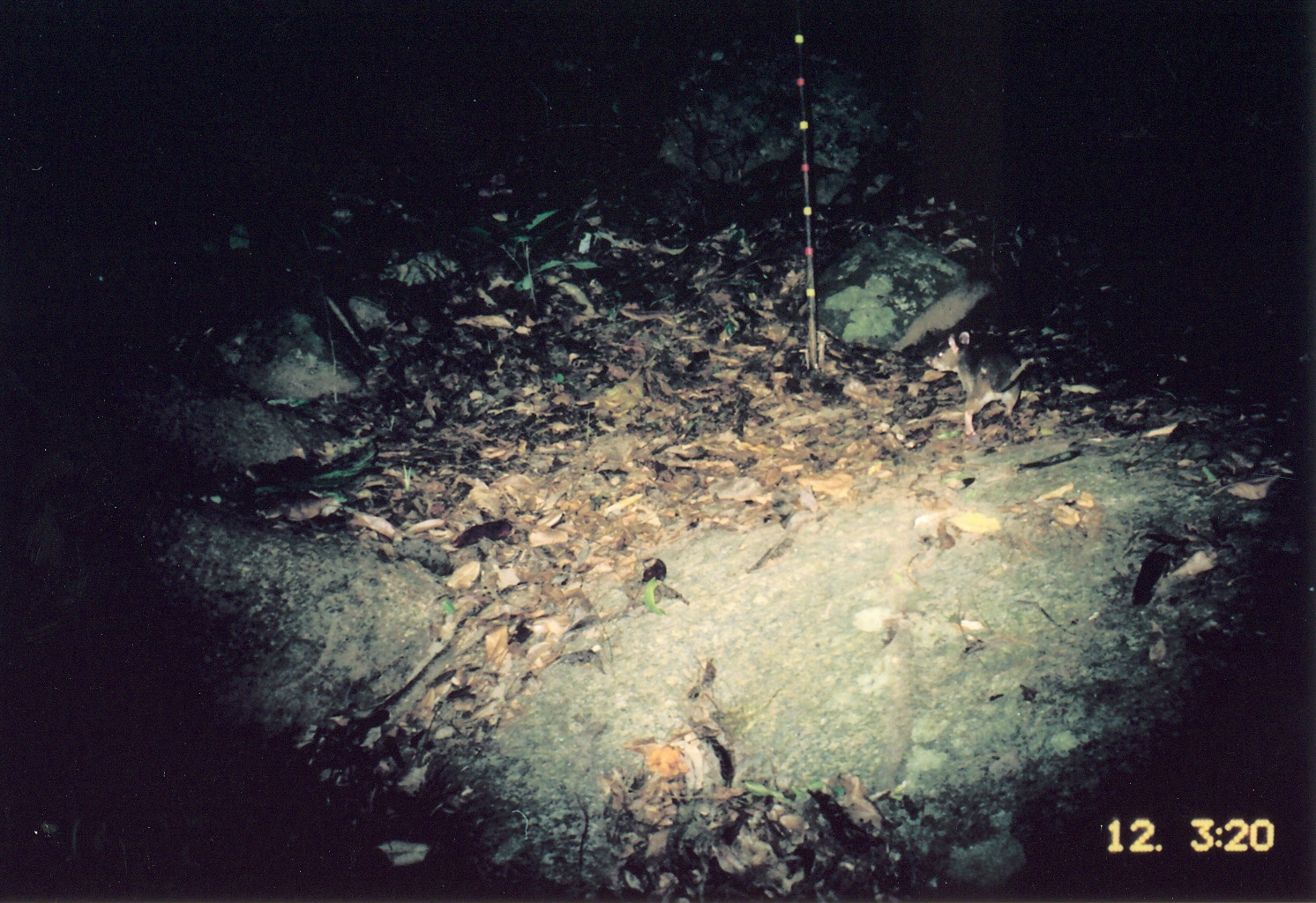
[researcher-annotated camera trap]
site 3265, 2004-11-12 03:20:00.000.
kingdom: Animalia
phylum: Chordata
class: Mammalia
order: Rodentia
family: Nesomyidae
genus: Cricetomys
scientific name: Cricetomys gambianus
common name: african giant pouched rat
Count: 1.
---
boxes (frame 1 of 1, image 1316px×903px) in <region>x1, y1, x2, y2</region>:
cricetomys gambianus: <region>924, 331, 1035, 435</region>